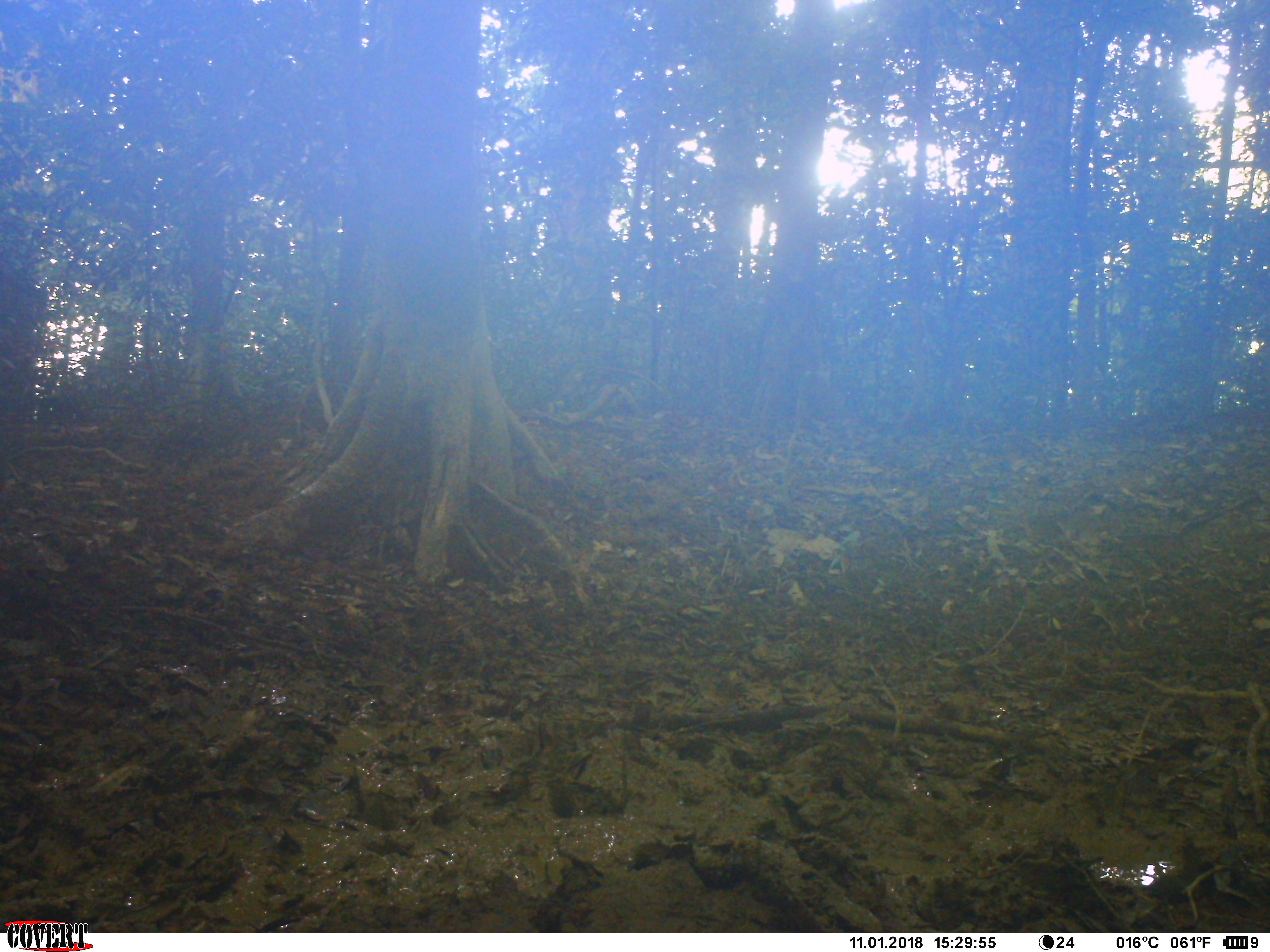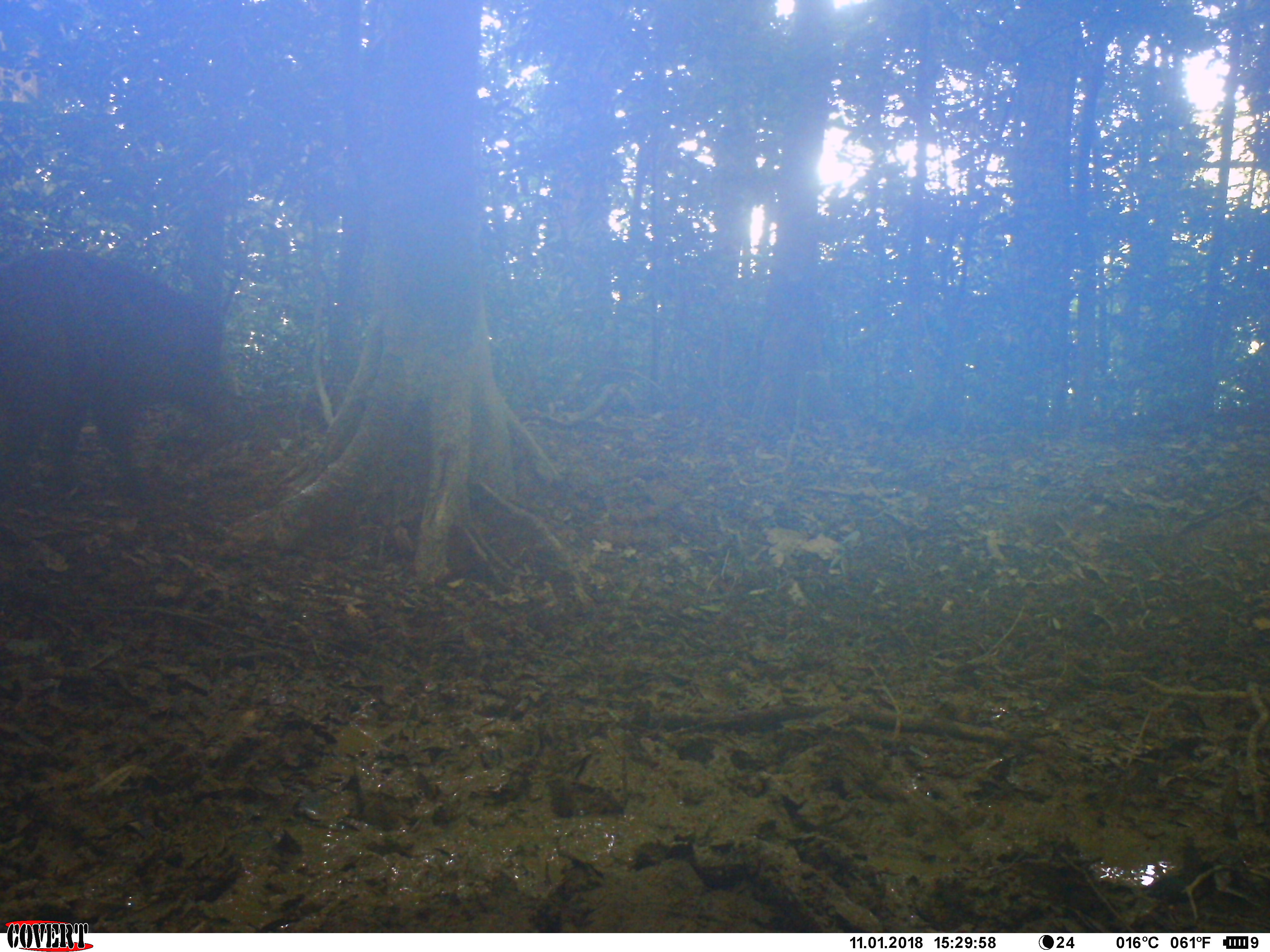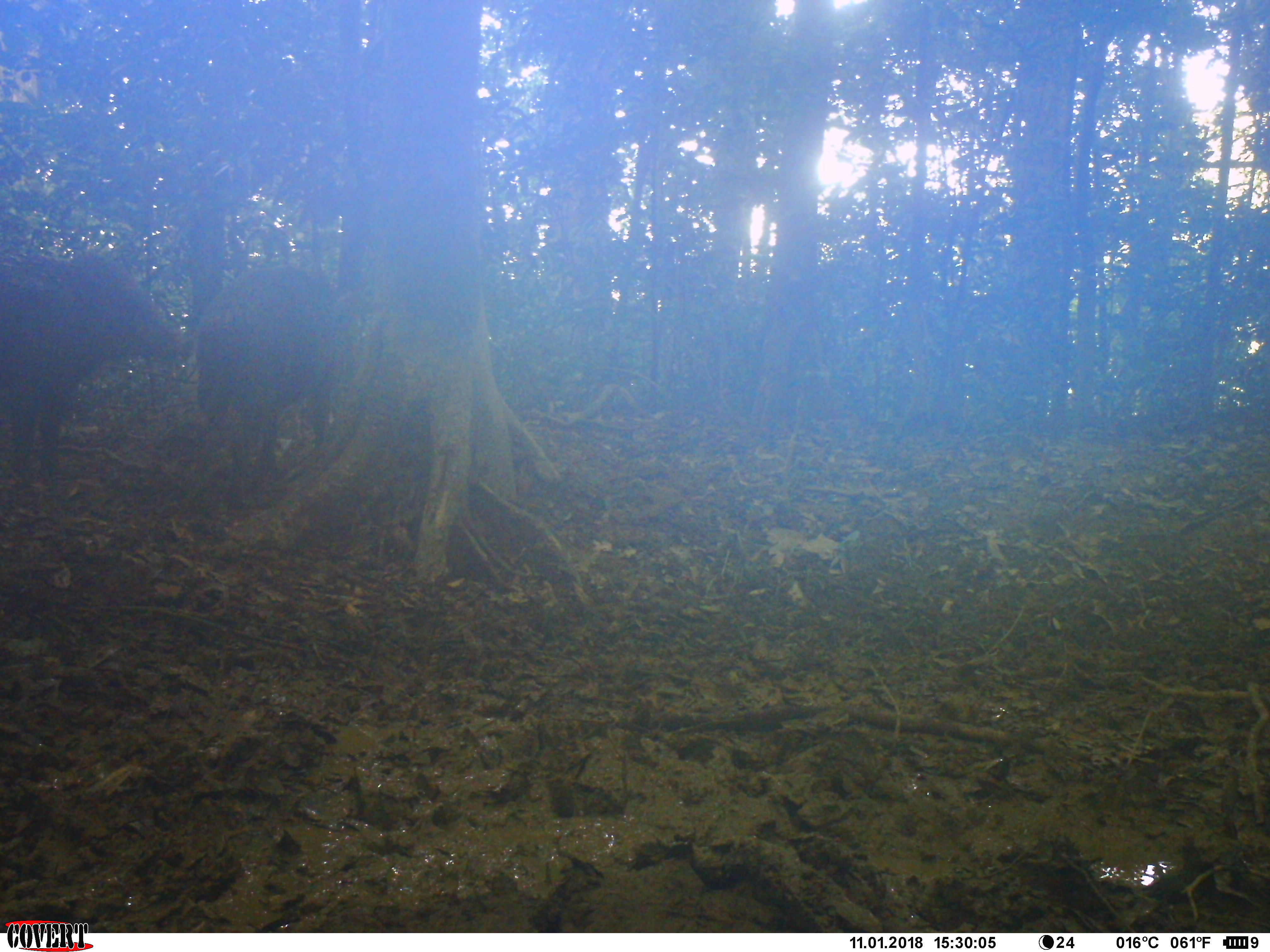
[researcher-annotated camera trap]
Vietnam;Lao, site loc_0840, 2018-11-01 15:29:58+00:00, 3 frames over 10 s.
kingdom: Animalia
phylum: Chordata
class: Mammalia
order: Artiodactyla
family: Suidae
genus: Sus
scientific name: Sus scrofa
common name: eurasian wild pig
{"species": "eurasian wild pig (Sus scrofa)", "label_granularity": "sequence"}